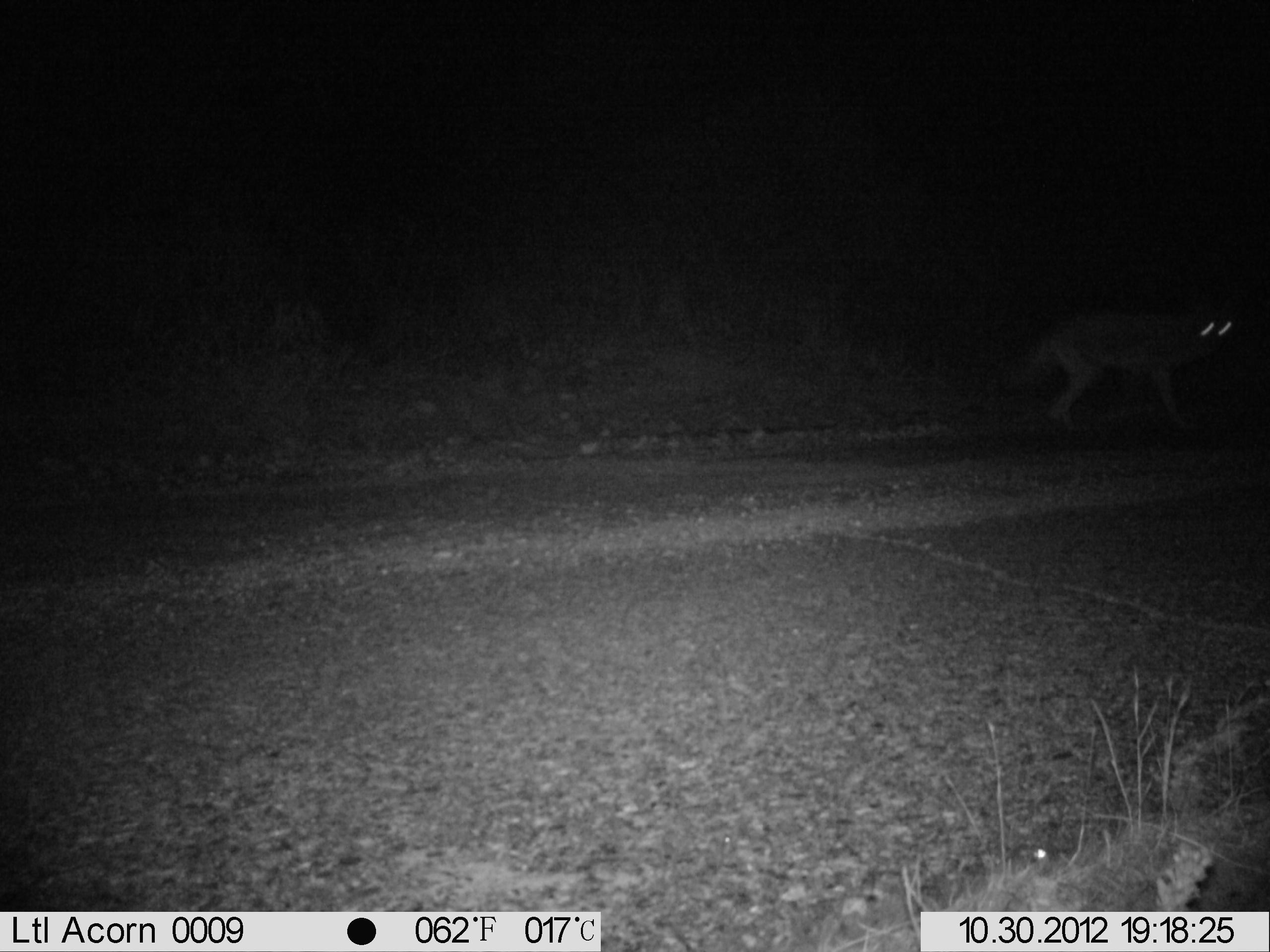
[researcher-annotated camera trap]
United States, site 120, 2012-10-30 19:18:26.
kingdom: Animalia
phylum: Chordata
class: Mammalia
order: Carnivora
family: Canidae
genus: Canis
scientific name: Canis latrans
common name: coyote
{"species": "coyote (Canis latrans)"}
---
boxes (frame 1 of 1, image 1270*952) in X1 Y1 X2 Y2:
coyote: 1010 290 1259 447